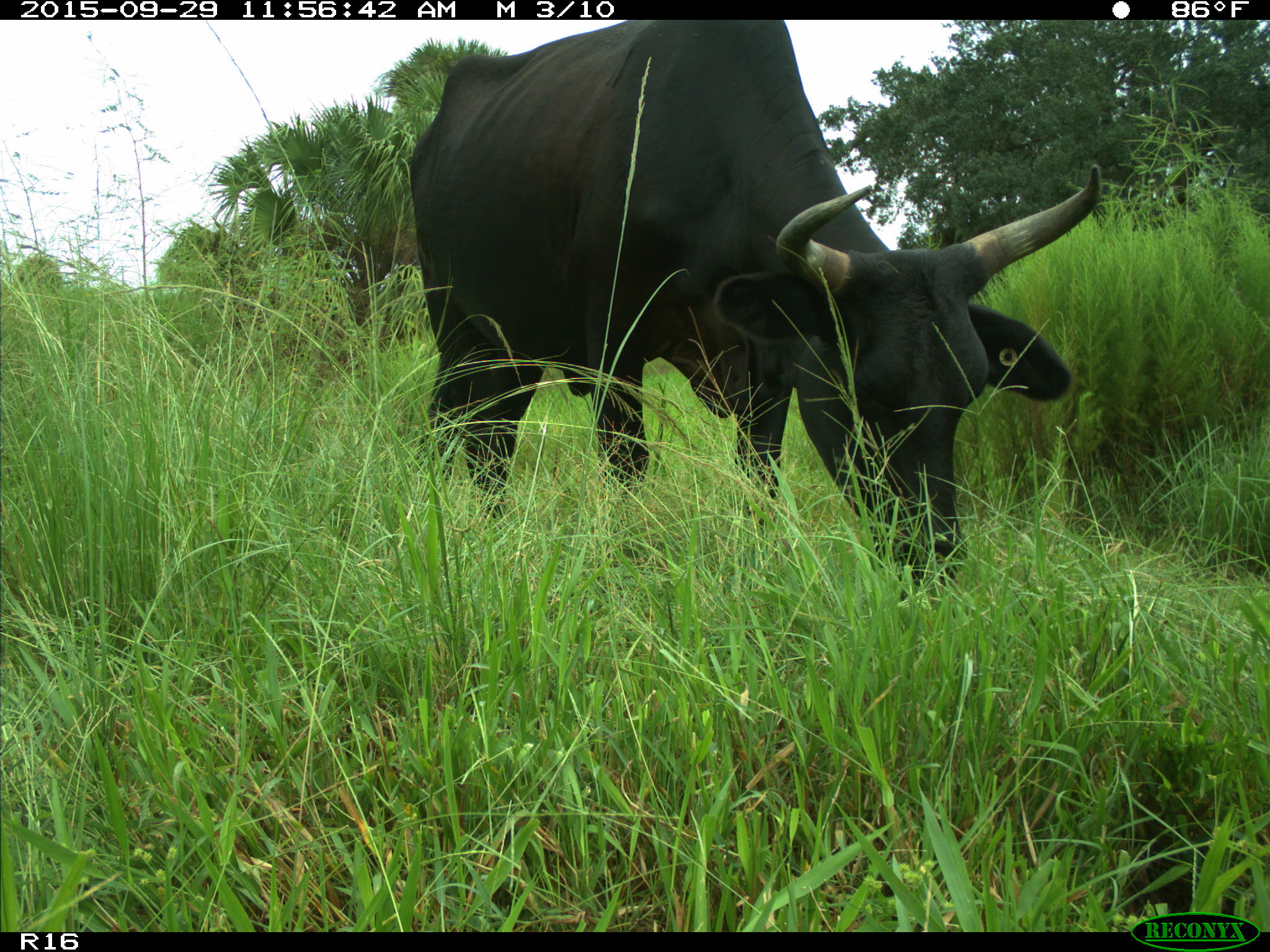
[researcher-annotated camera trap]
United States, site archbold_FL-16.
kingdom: Animalia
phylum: Chordata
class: Mammalia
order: Artiodactyla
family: Bovidae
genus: Bos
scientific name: Bos taurus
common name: domestic cow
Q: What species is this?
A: Bos taurus (domestic cow).